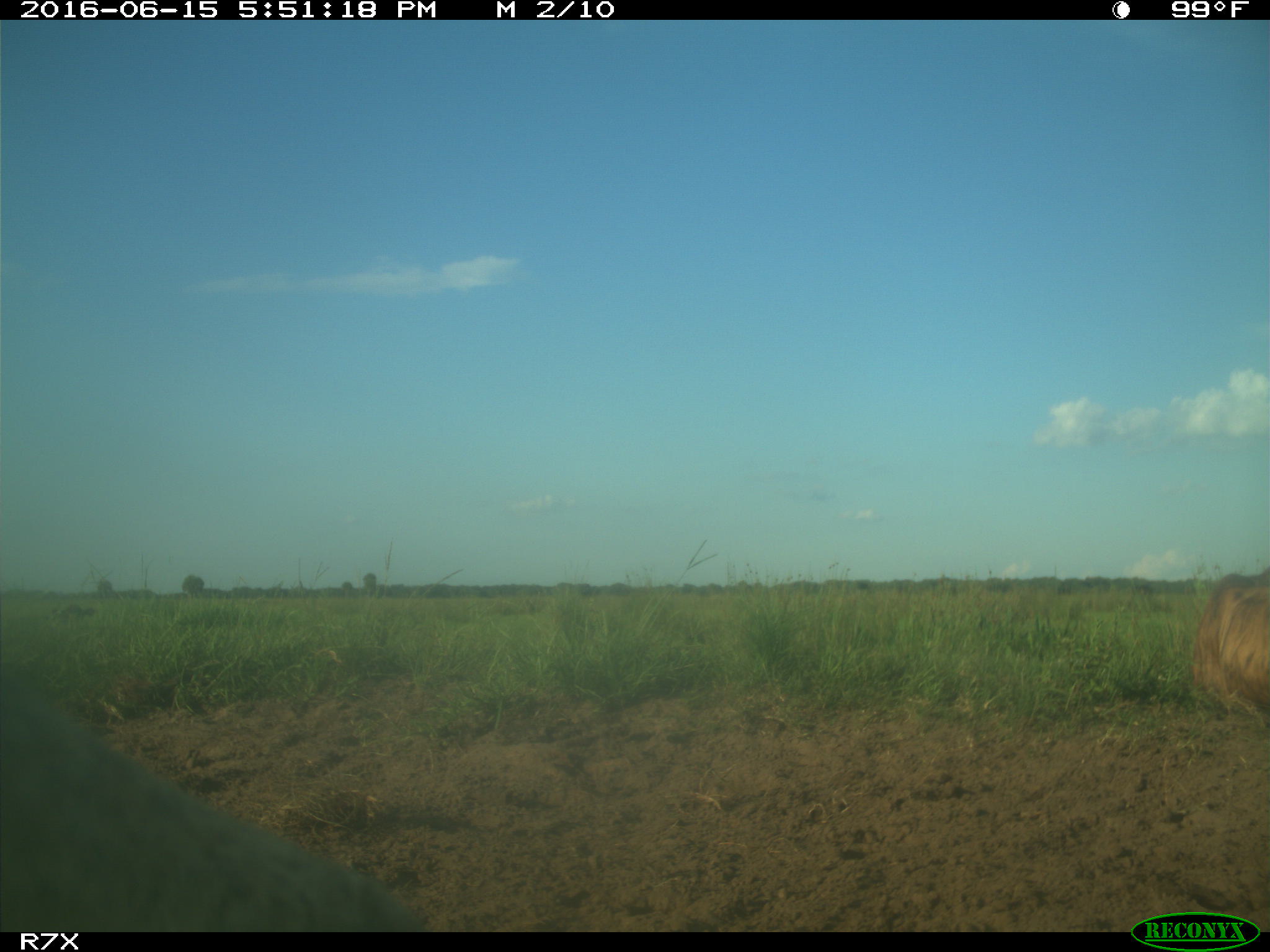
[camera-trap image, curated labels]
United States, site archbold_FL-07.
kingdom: Animalia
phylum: Chordata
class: Mammalia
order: Artiodactyla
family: Bovidae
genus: Bos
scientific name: Bos taurus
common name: domestic cow